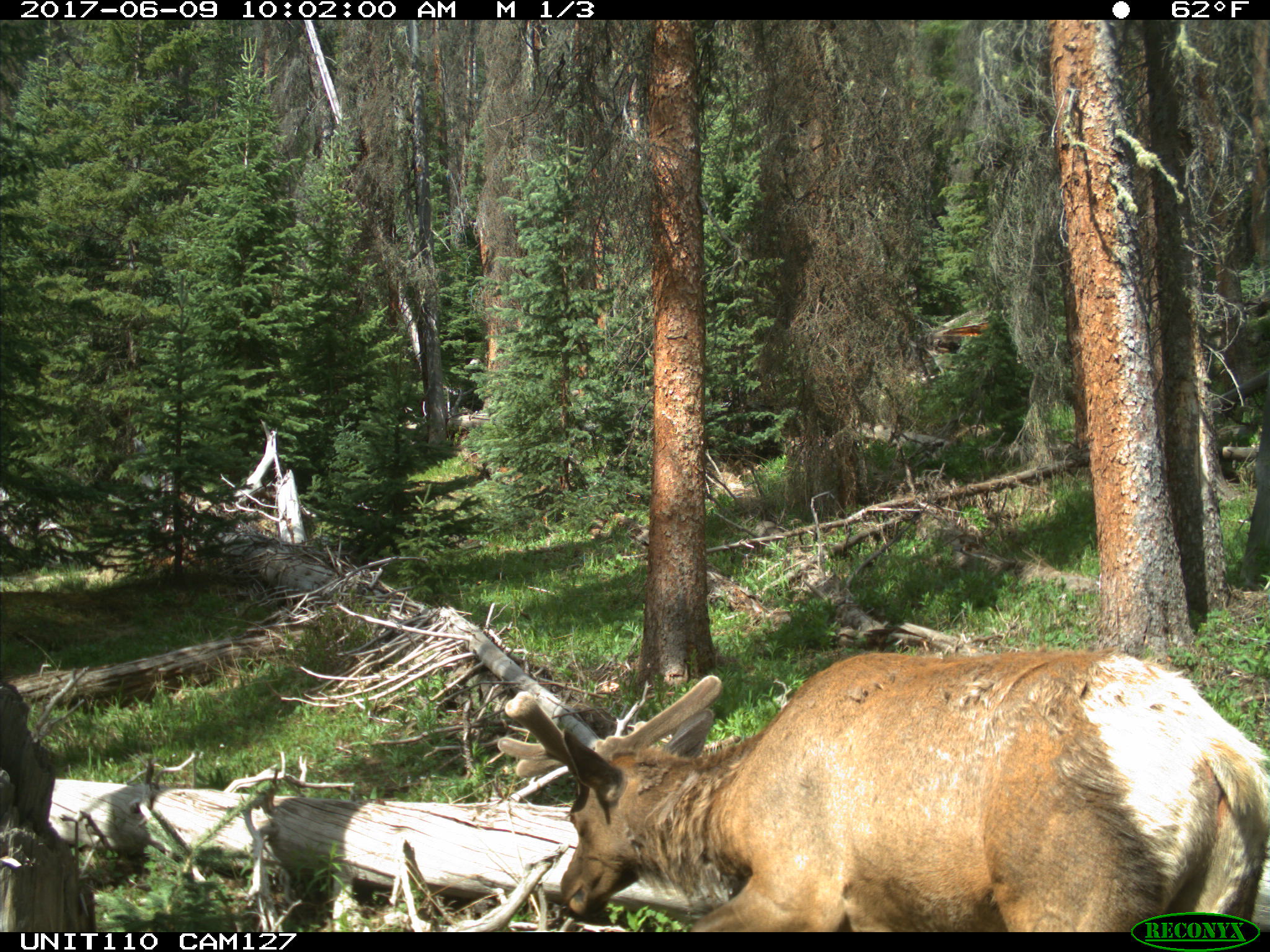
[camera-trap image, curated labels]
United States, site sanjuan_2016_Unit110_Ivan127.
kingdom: Animalia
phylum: Chordata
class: Mammalia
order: Artiodactyla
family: Cervidae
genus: Cervus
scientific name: Cervus elaphus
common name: red deer